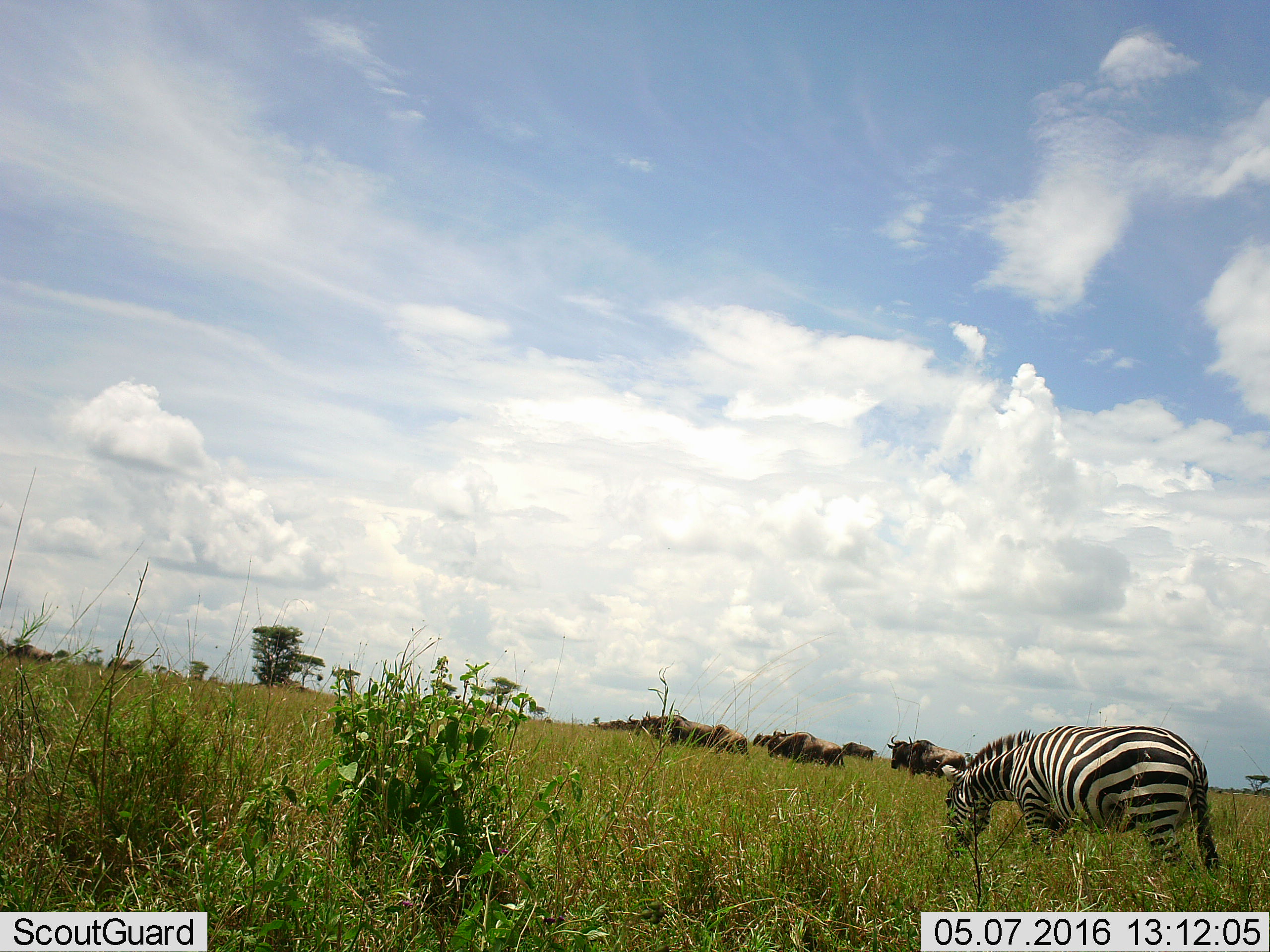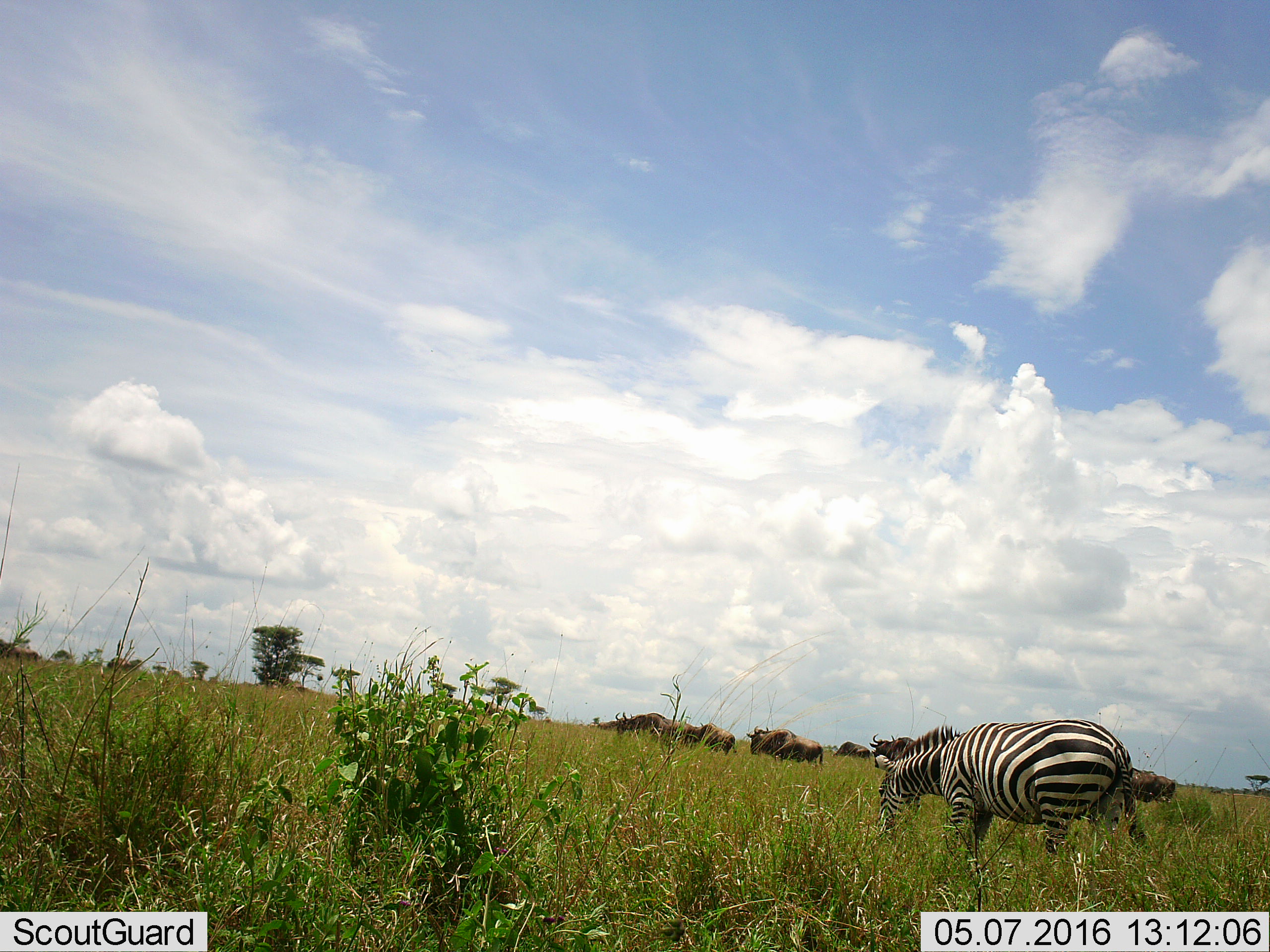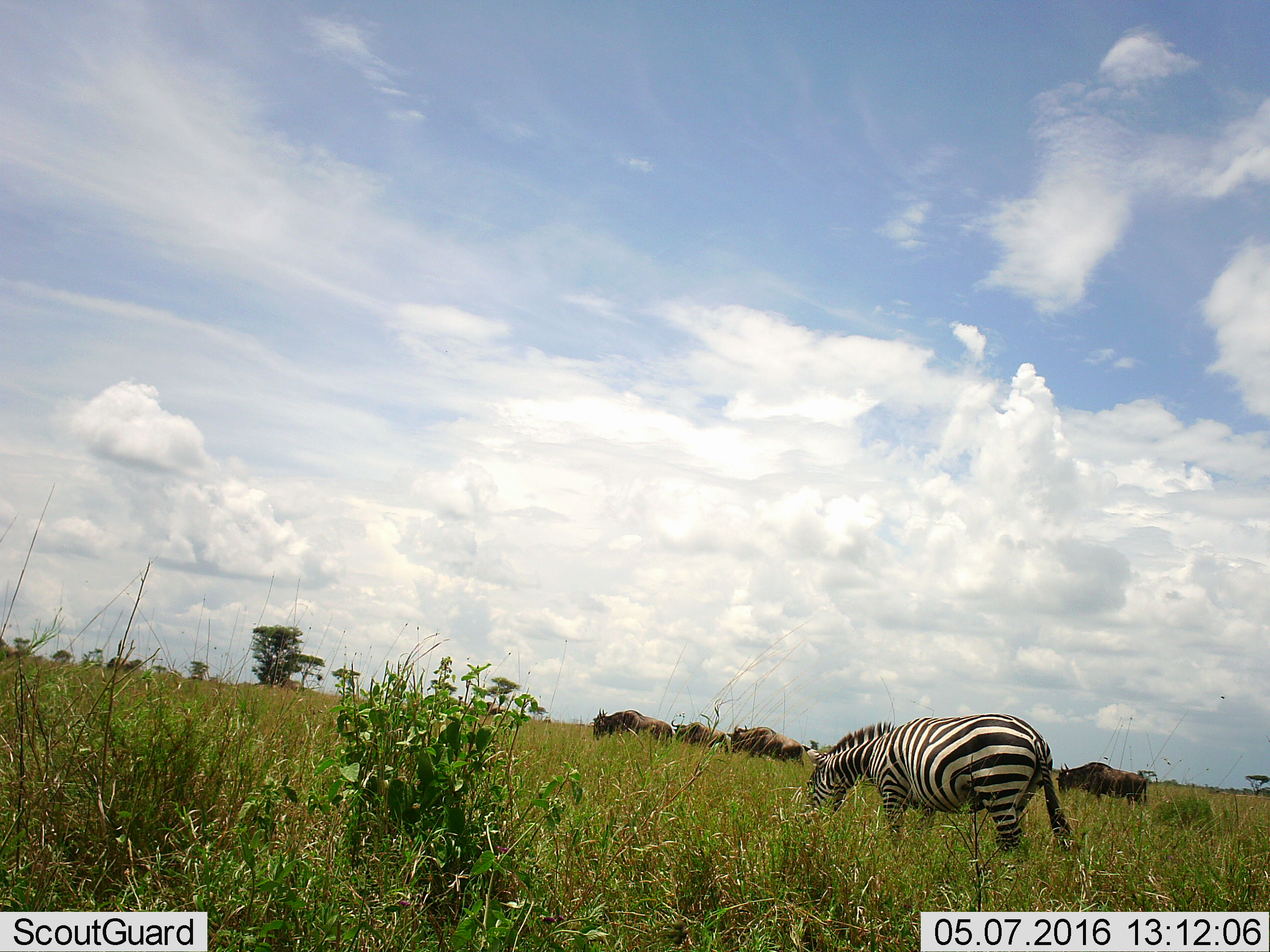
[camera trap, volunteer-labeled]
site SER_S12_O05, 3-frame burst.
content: unidentified animal